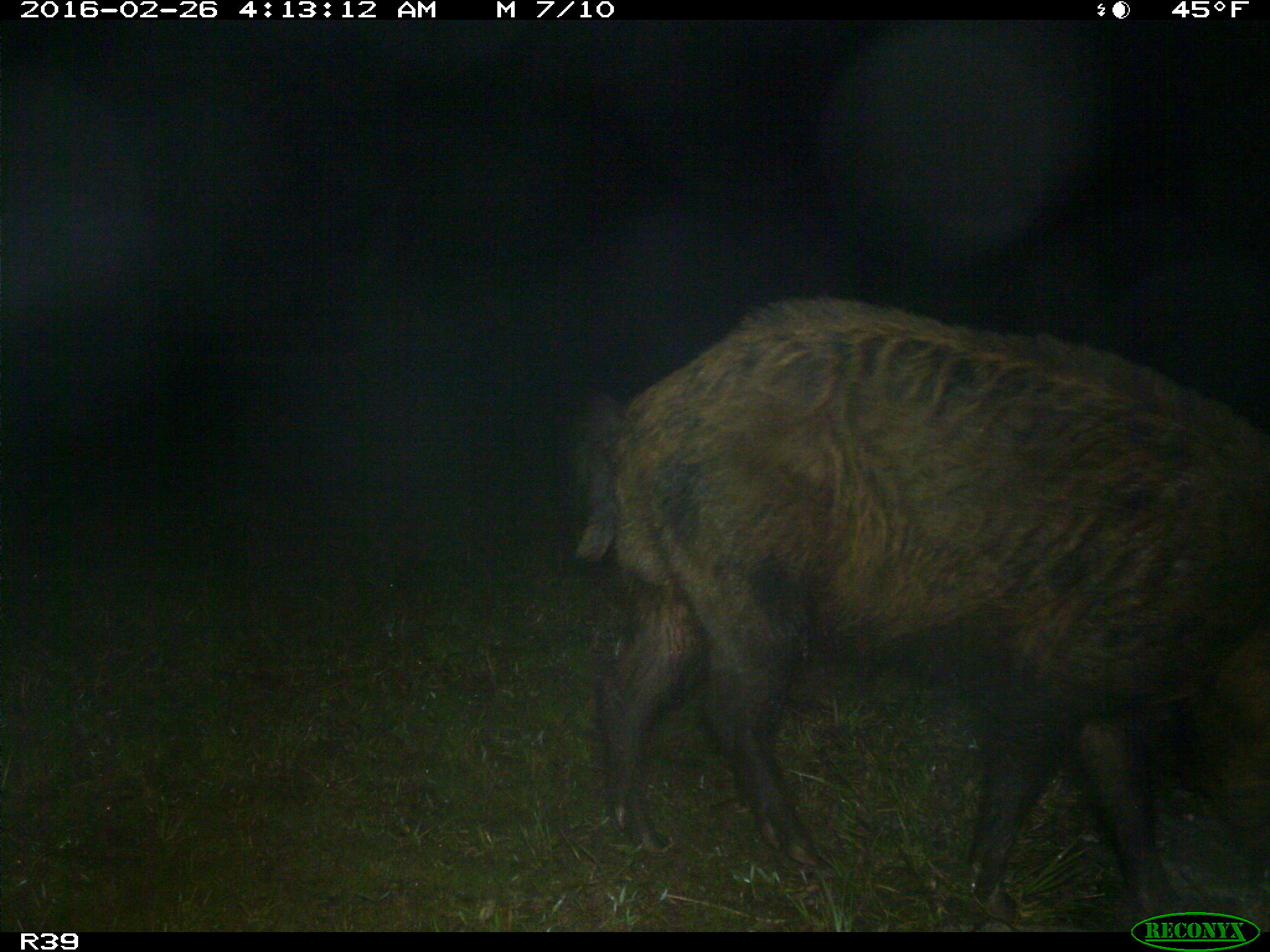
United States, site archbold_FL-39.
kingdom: Animalia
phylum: Chordata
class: Mammalia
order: Artiodactyla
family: Suidae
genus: Sus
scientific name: Sus scrofa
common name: wild boar